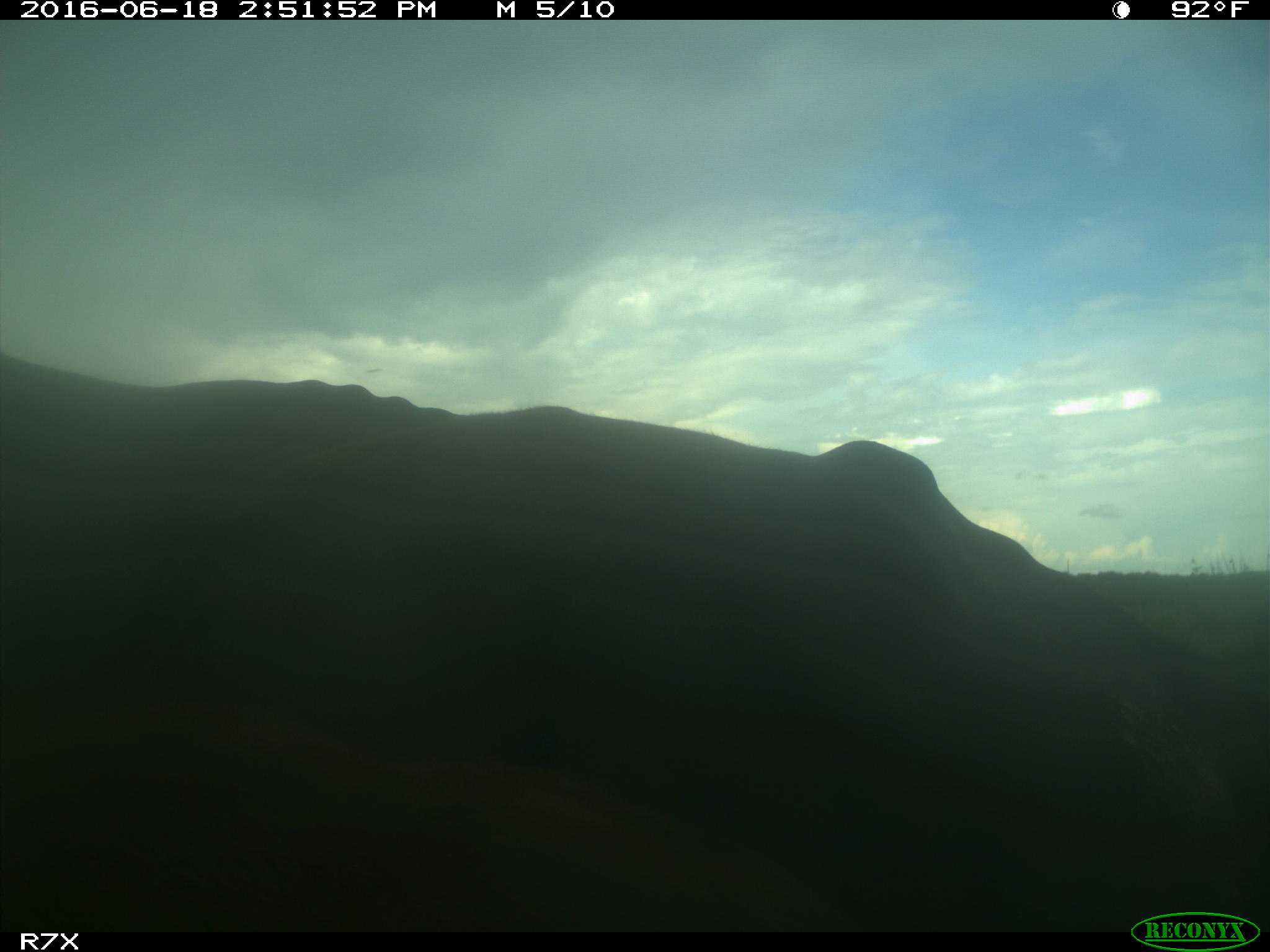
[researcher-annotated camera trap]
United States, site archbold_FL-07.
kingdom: Animalia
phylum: Chordata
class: Mammalia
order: Artiodactyla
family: Bovidae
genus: Bos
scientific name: Bos taurus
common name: domestic cow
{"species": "Bos taurus (domestic cow)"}